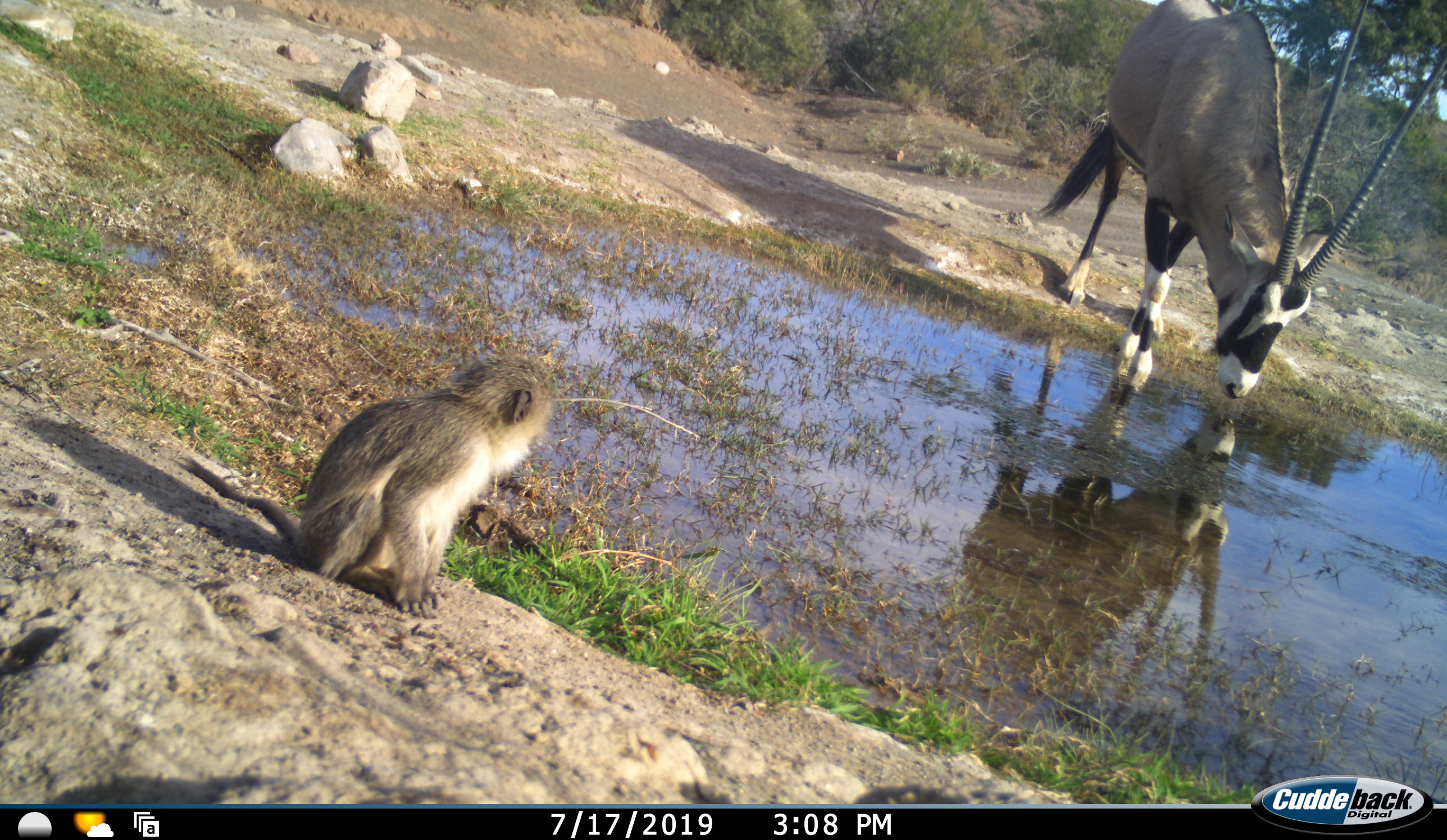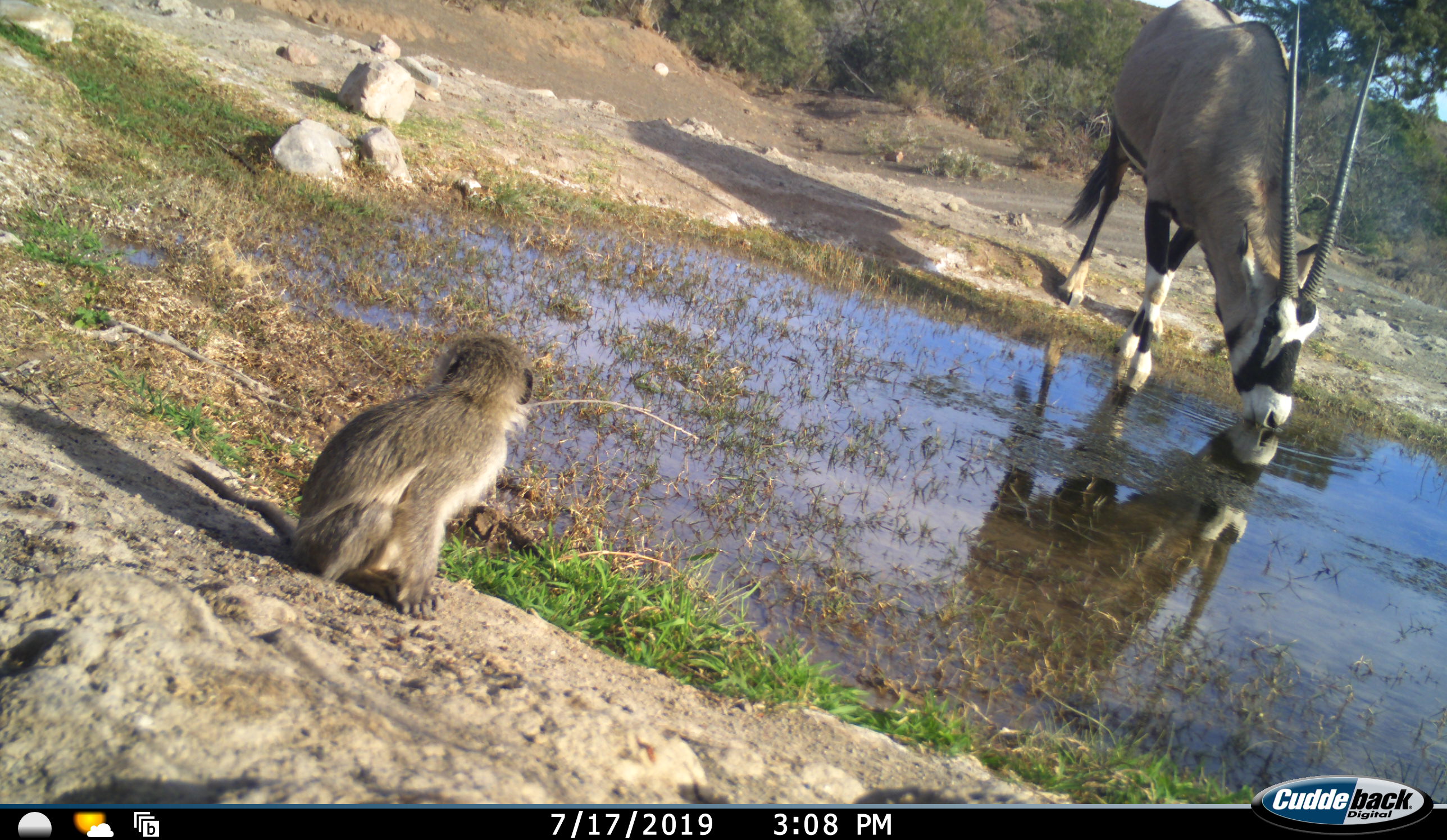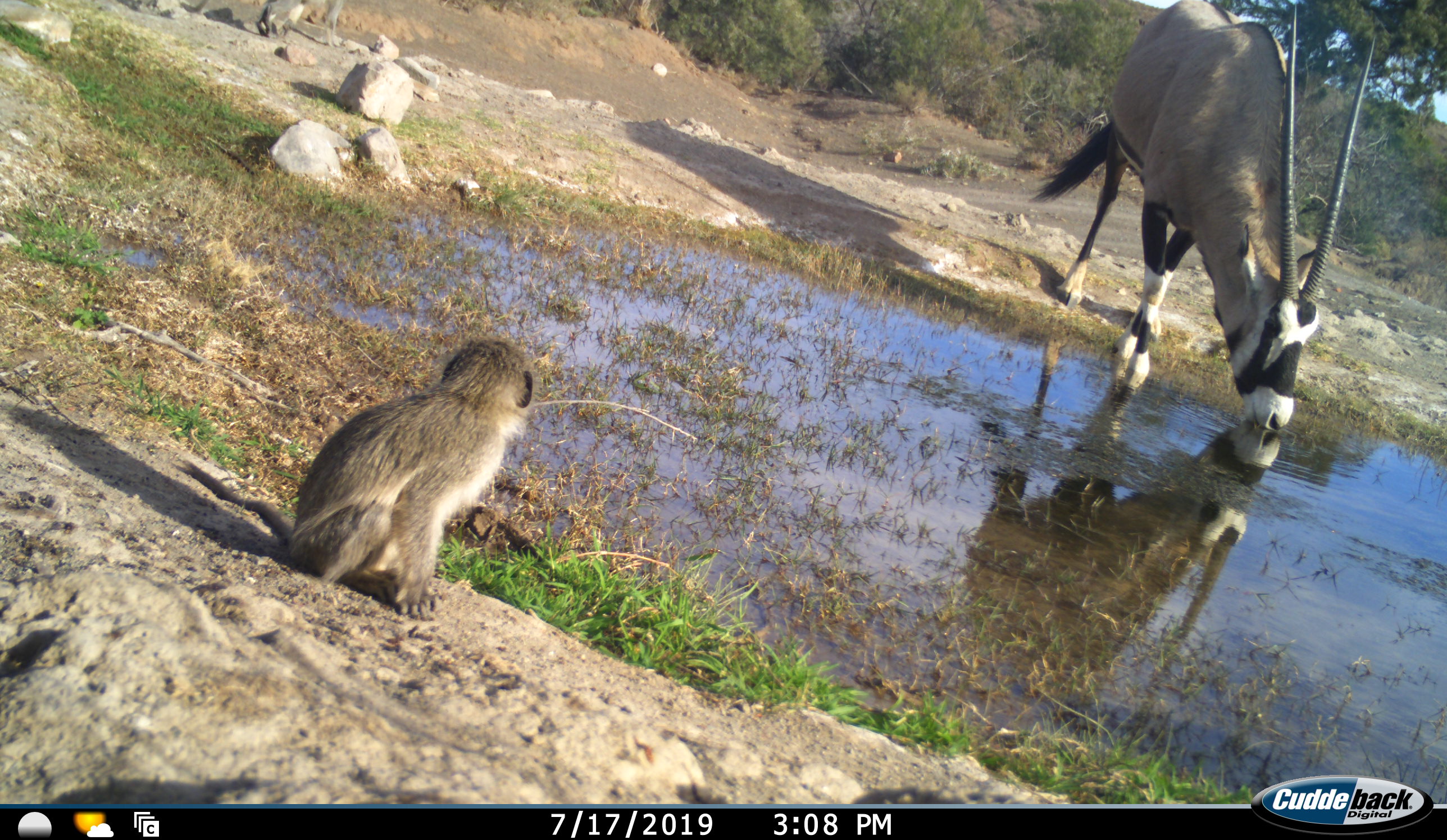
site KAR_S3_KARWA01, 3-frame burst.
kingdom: Animalia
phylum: Chordata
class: Mammalia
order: Artiodactyla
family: Bovidae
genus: Oryx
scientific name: Oryx gazella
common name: gemsbok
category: oryx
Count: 1.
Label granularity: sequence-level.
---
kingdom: Animalia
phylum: Chordata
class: Mammalia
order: Primates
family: Cercopithecidae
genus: Chlorocebus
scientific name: Chlorocebus pygerythrus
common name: vervet monkey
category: monkeyvervet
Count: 2.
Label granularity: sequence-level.